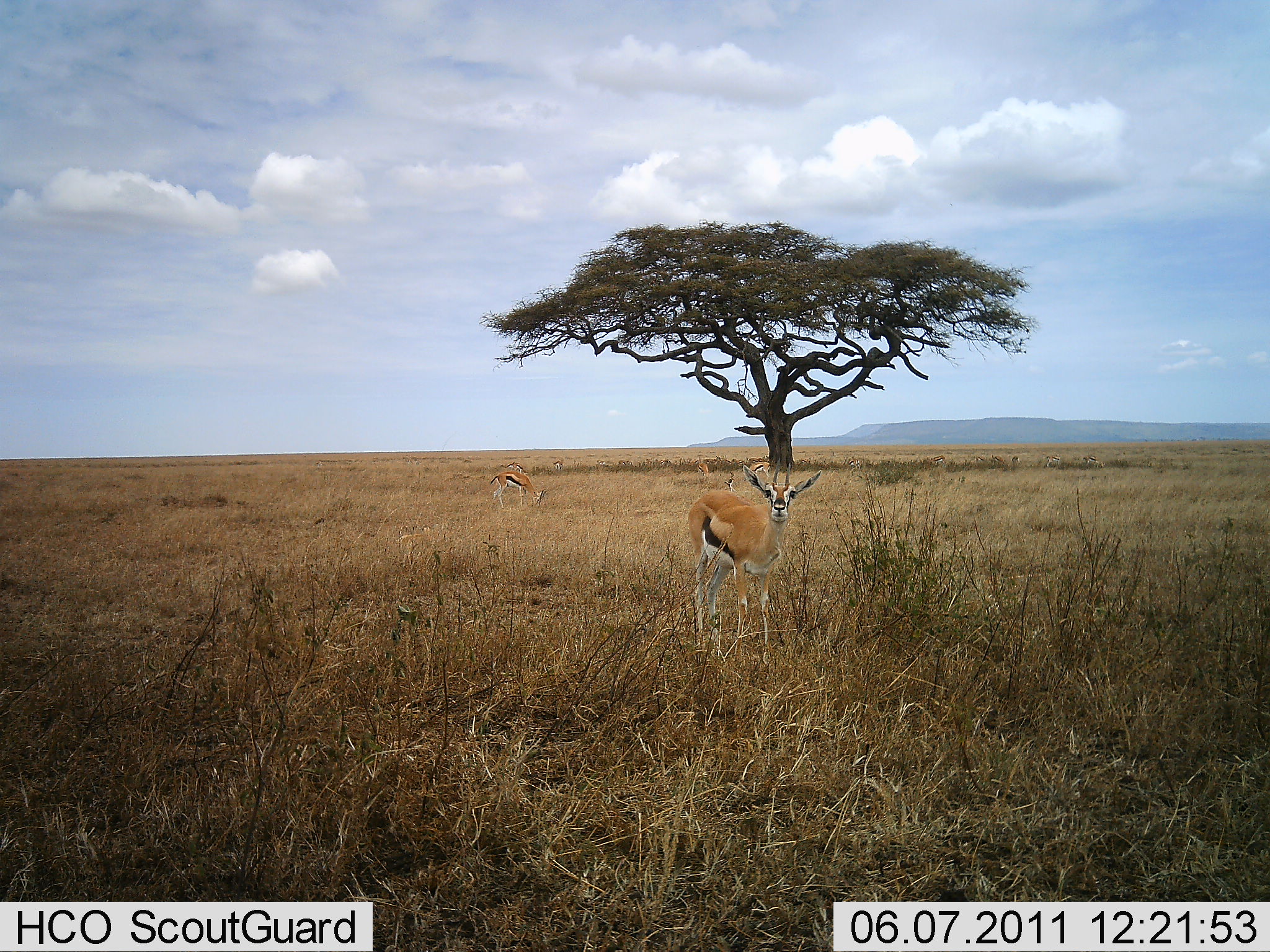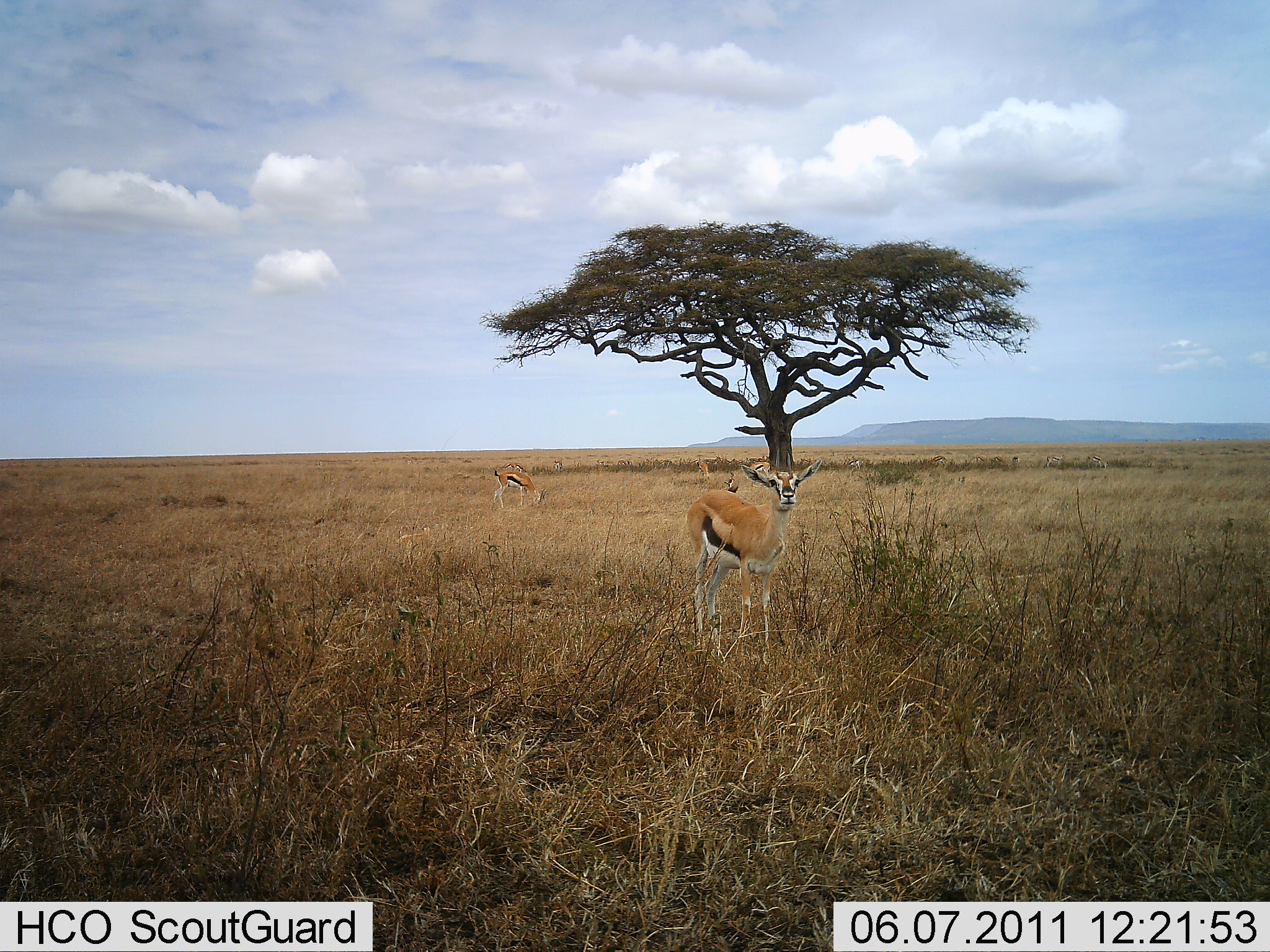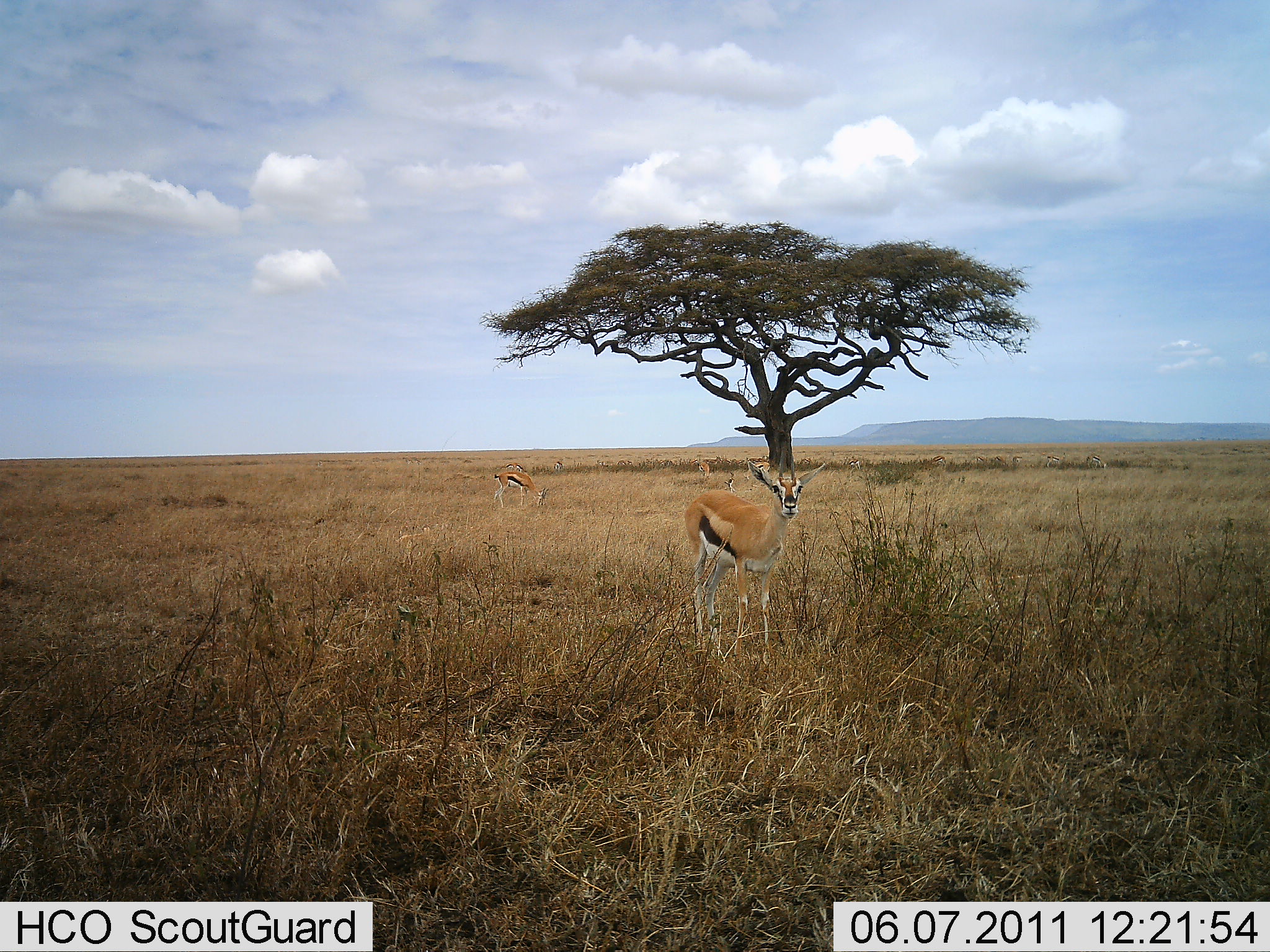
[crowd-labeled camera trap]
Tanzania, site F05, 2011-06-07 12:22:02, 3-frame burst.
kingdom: Animalia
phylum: Chordata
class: Mammalia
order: Artiodactyla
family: Bovidae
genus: Eudorcas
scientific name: Eudorcas thomsonii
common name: thomson's gazelle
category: gazellethomsons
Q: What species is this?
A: Gazellethomsons (thomson's gazelle) (Eudorcas thomsonii).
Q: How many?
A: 2.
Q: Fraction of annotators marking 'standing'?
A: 86%.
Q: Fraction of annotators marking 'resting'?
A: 7%.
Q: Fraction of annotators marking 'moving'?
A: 0%.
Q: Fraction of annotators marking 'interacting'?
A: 0%.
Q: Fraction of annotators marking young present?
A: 0%.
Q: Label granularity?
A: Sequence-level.